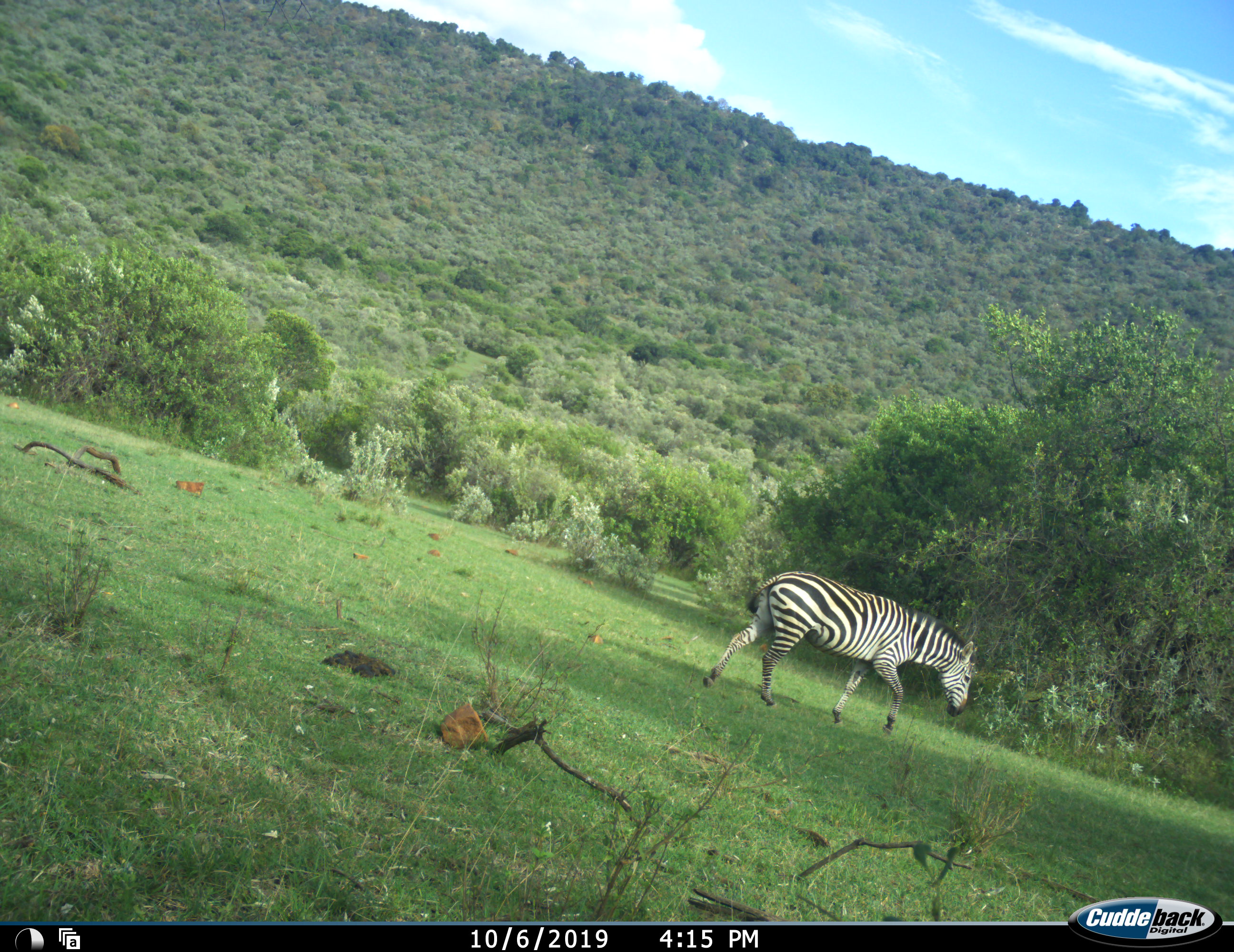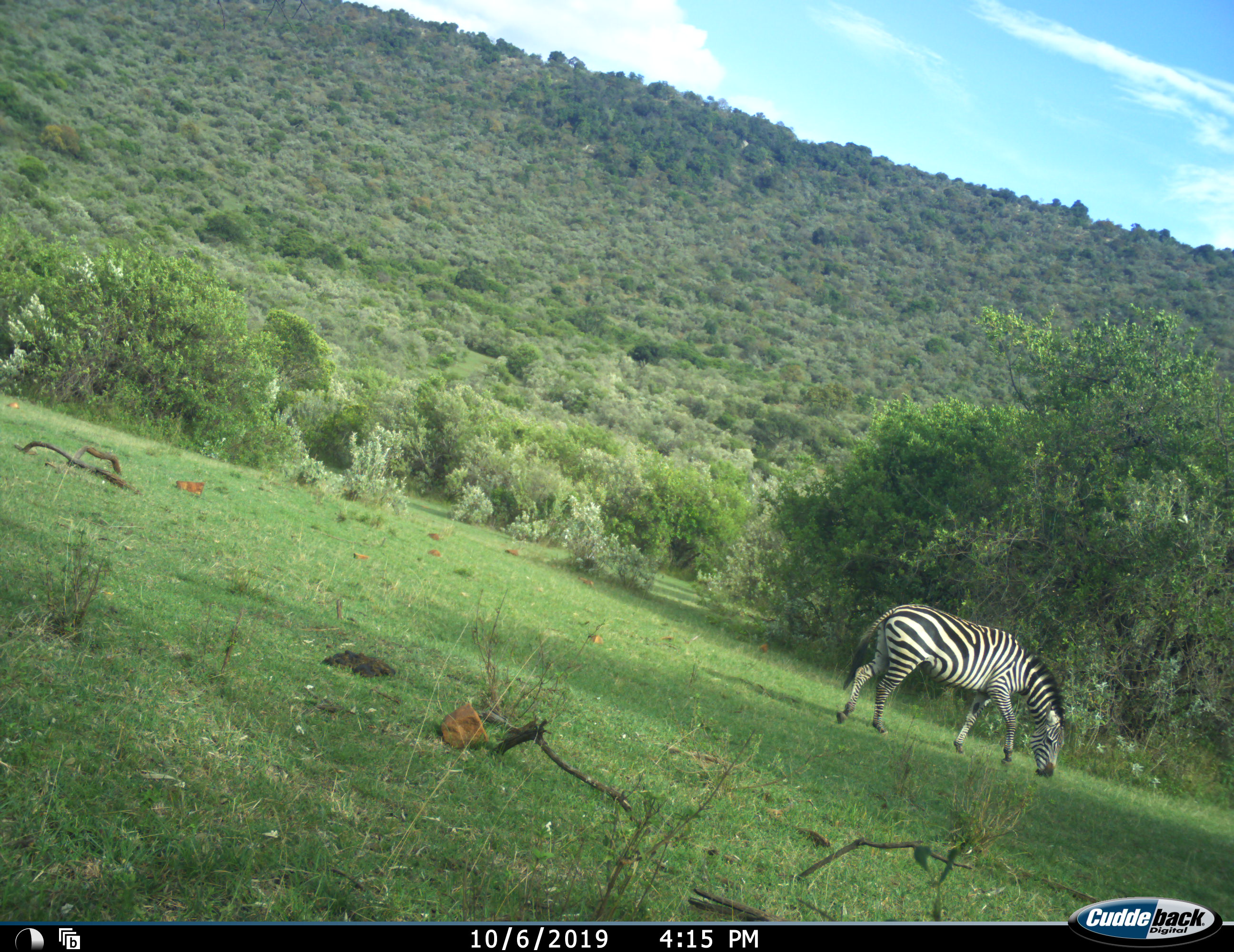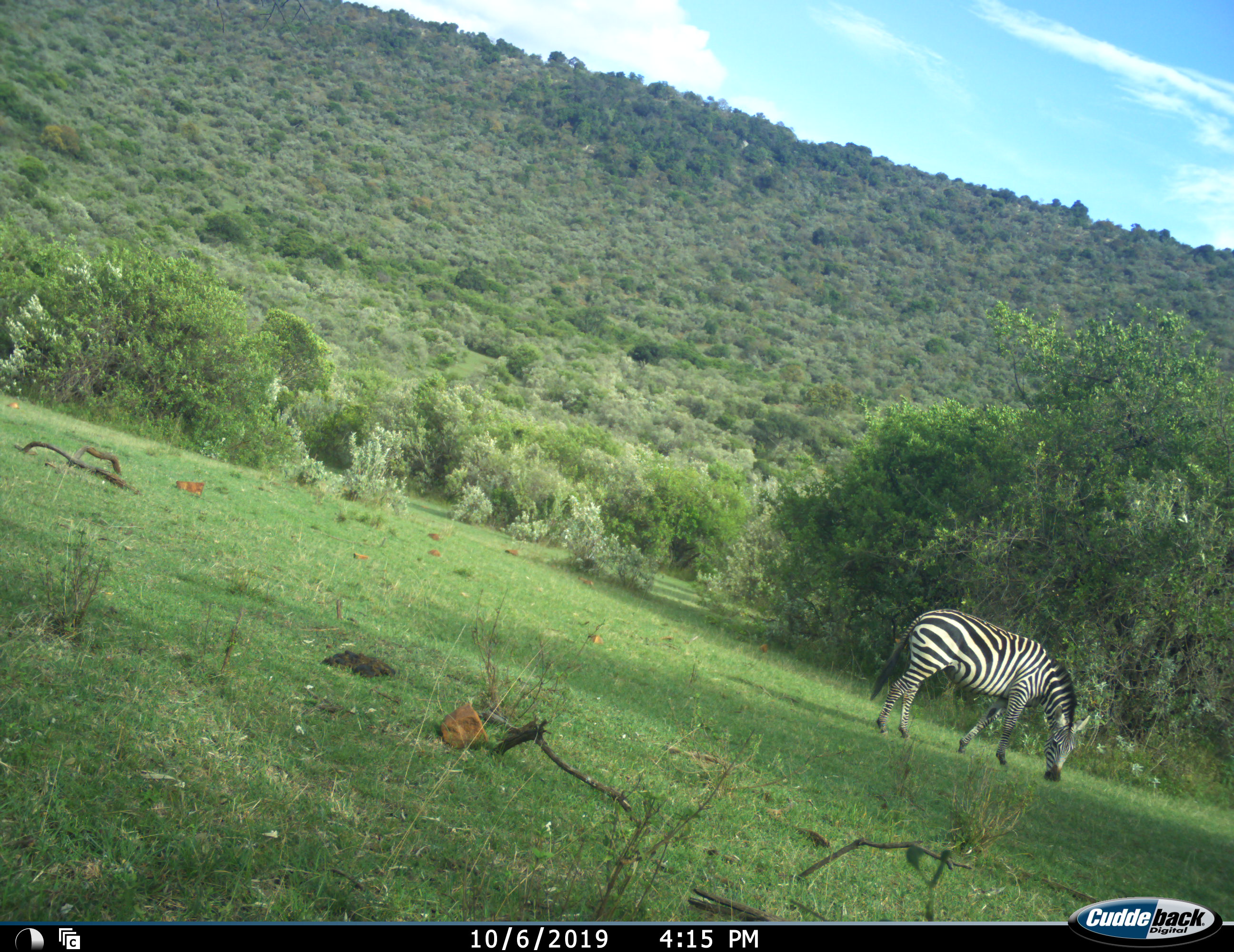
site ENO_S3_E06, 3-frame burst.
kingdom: Animalia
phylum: Chordata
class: Mammalia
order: Perissodactyla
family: Equidae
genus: Equus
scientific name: Equus quagga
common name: plains zebra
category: zebraplains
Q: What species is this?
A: Zebraplains (plains zebra) (Equus quagga).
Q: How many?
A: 1.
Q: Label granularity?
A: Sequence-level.